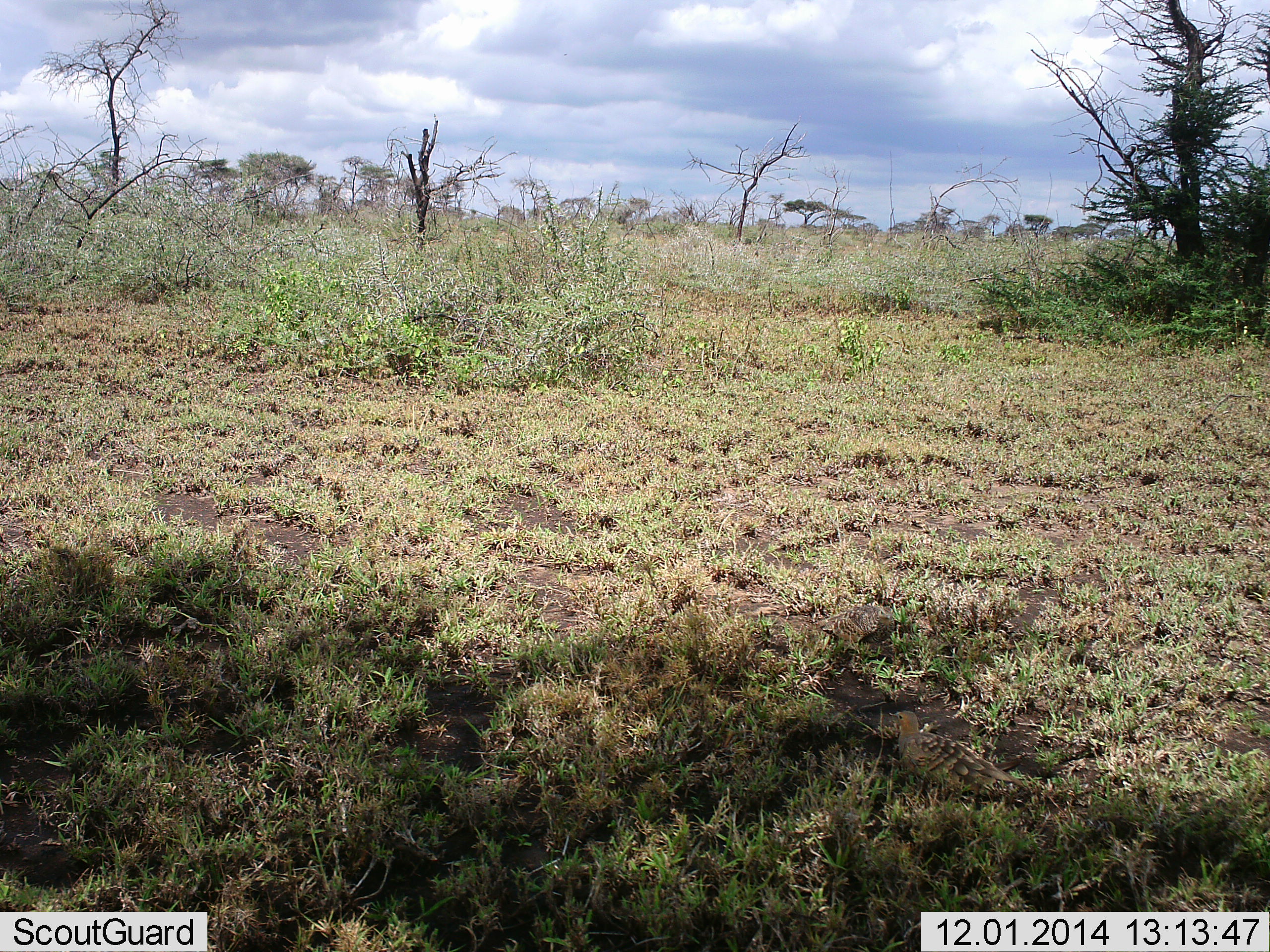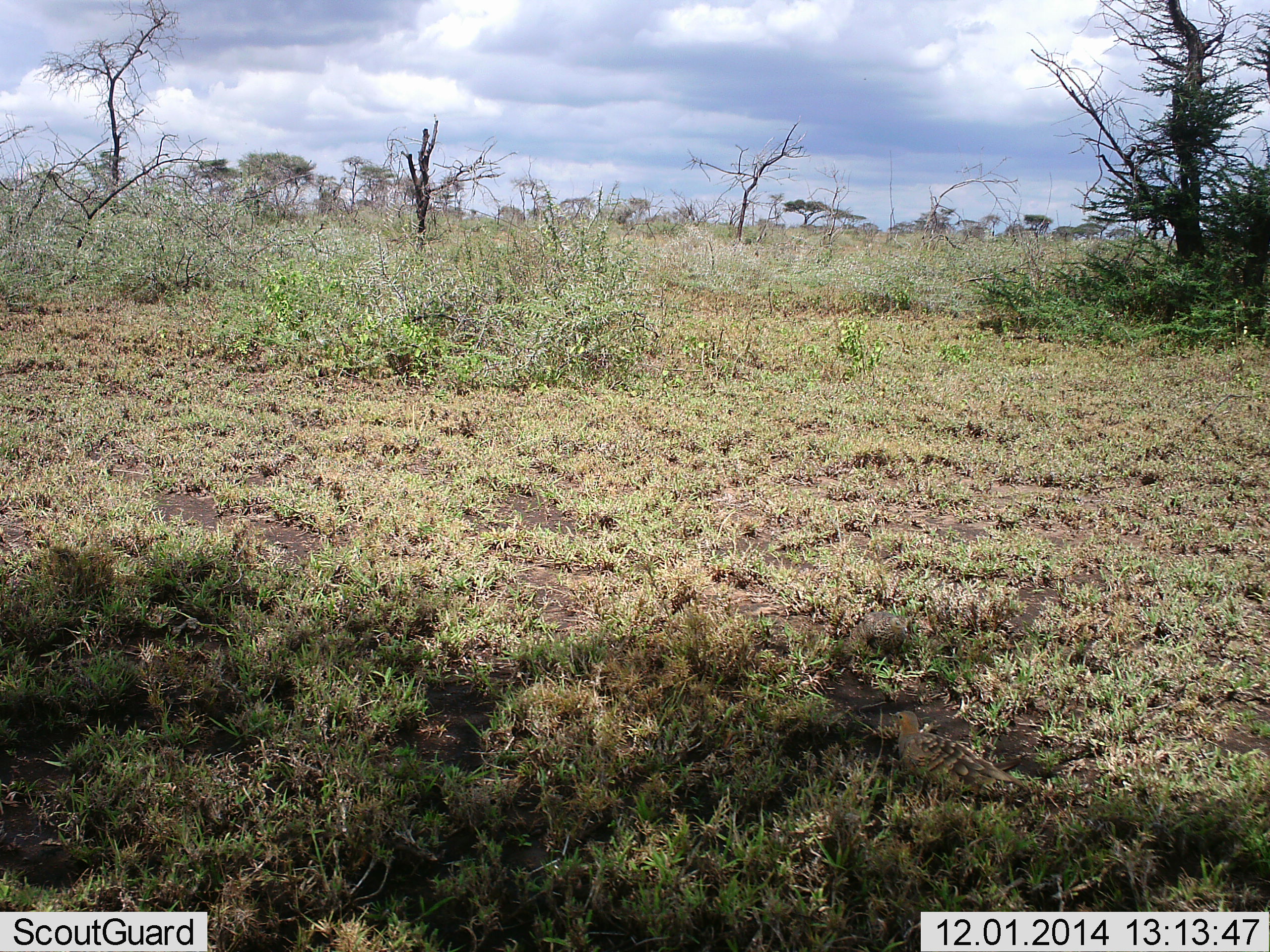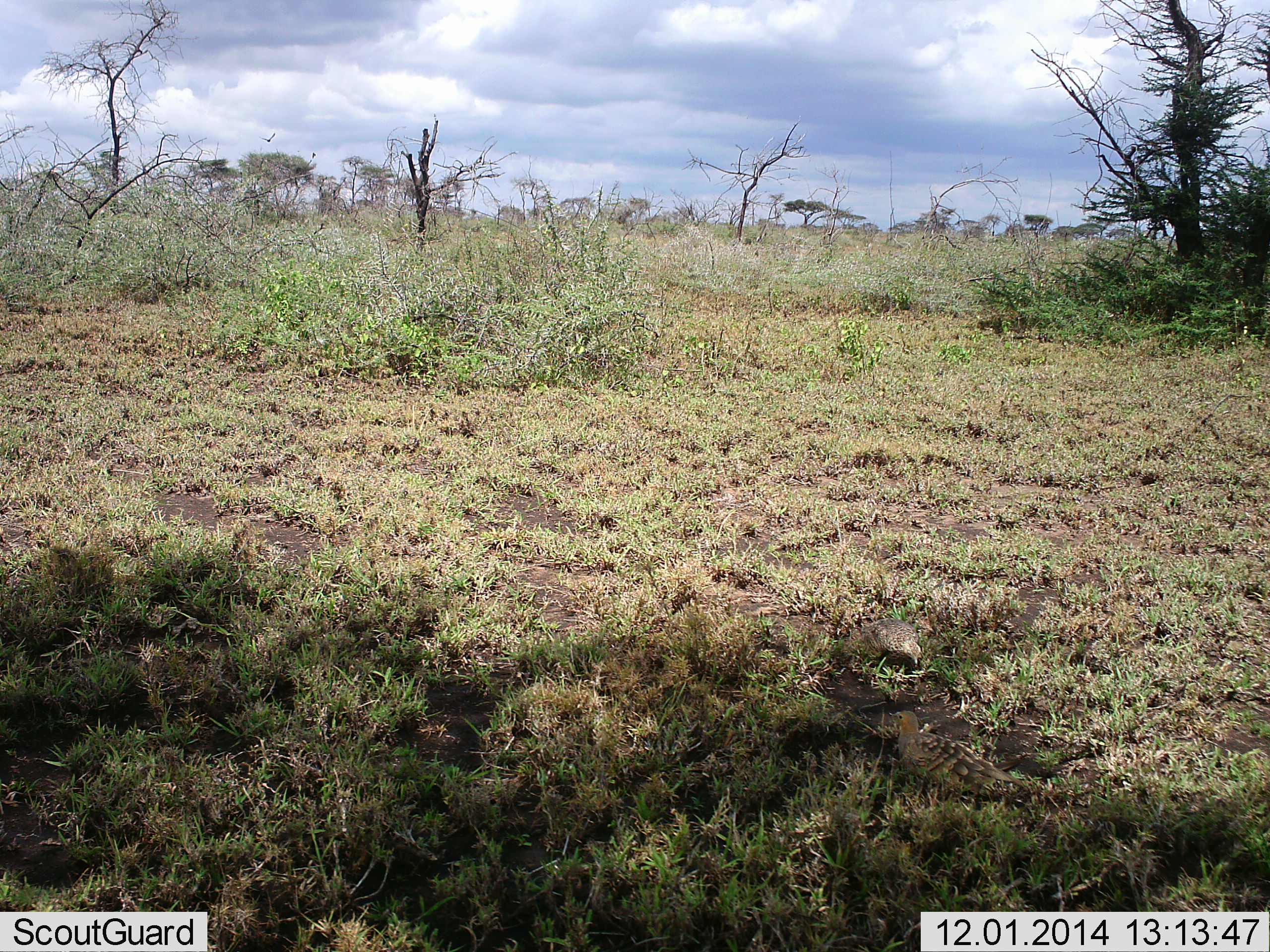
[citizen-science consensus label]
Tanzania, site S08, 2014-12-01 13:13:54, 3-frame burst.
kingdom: Animalia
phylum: Chordata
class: Aves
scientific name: Aves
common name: bird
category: otherbird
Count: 1.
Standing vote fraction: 56%.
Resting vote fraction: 22%.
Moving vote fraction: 33%.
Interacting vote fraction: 0%.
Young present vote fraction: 0%.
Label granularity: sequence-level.